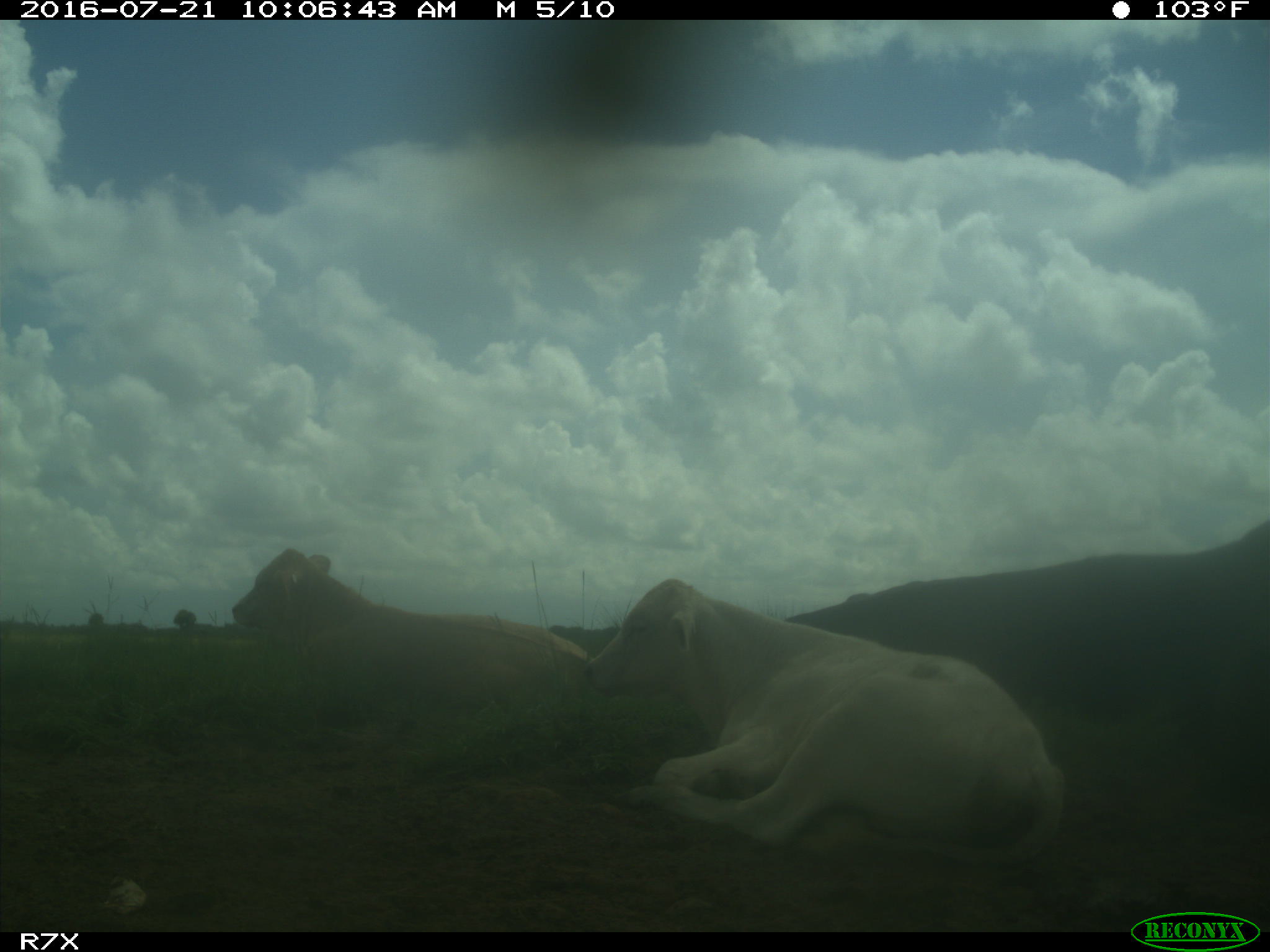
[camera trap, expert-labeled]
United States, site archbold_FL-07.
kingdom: Animalia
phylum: Chordata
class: Mammalia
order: Artiodactyla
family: Bovidae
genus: Bos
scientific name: Bos taurus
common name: domestic cow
Bos taurus (domestic cow).